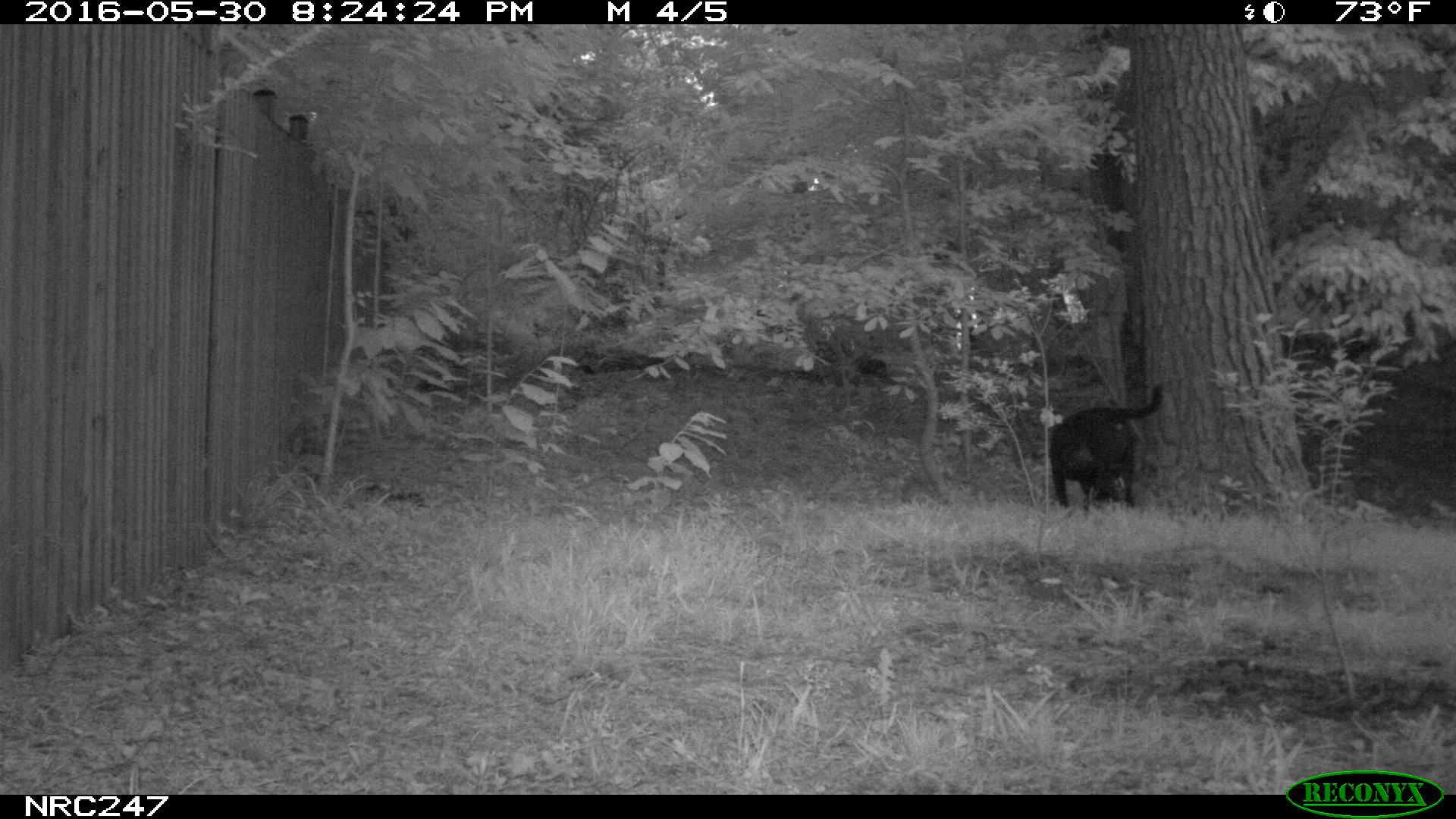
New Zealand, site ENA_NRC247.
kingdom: Animalia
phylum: Chordata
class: Mammalia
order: Carnivora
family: Canidae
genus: Canis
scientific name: Canis familiaris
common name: domestic dog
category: dog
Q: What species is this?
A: Dog (domestic dog) (Canis familiaris).